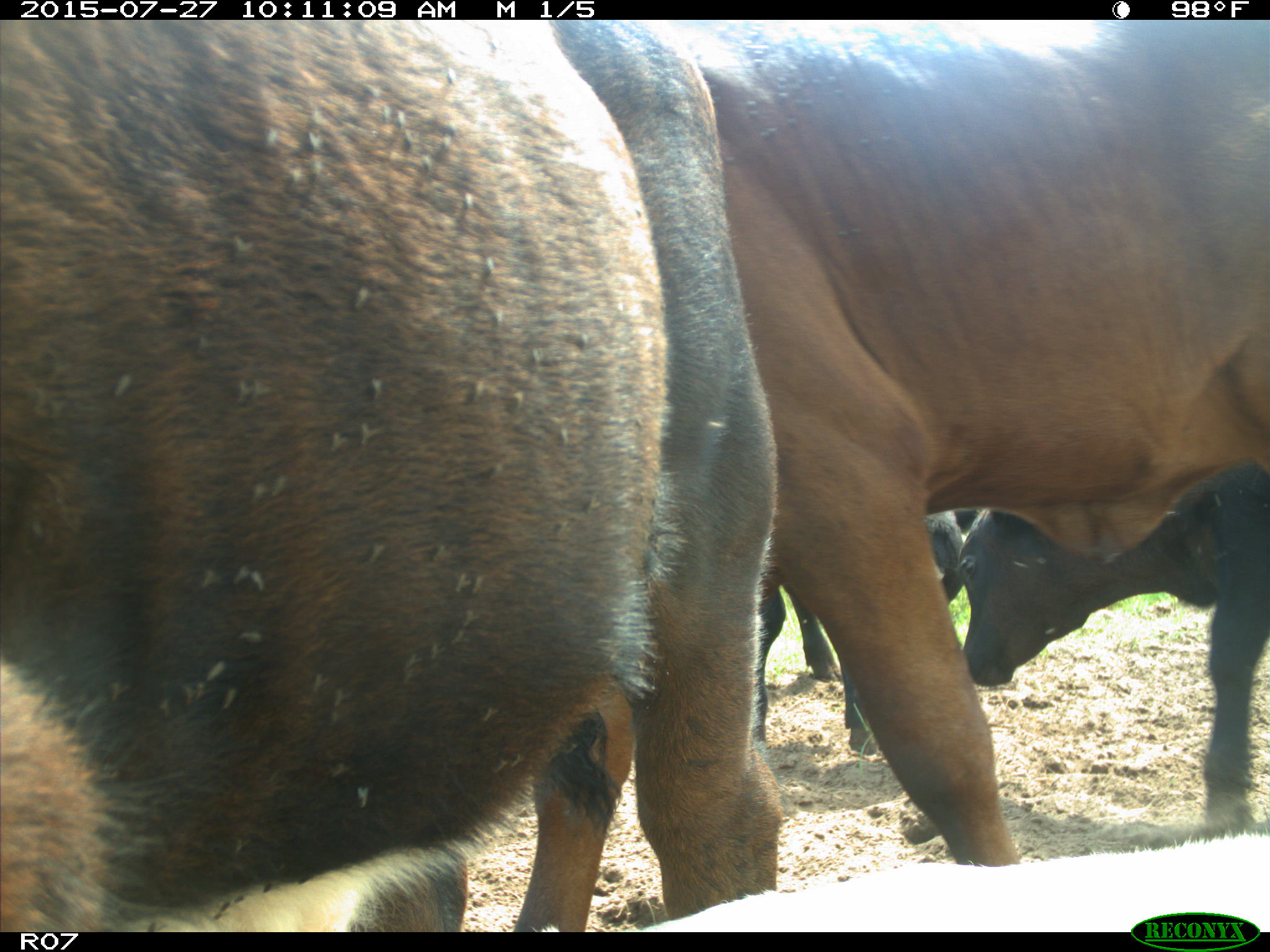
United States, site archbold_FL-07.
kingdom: Animalia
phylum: Chordata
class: Mammalia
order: Artiodactyla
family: Bovidae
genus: Bos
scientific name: Bos taurus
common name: domestic cow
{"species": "Bos taurus (domestic cow)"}